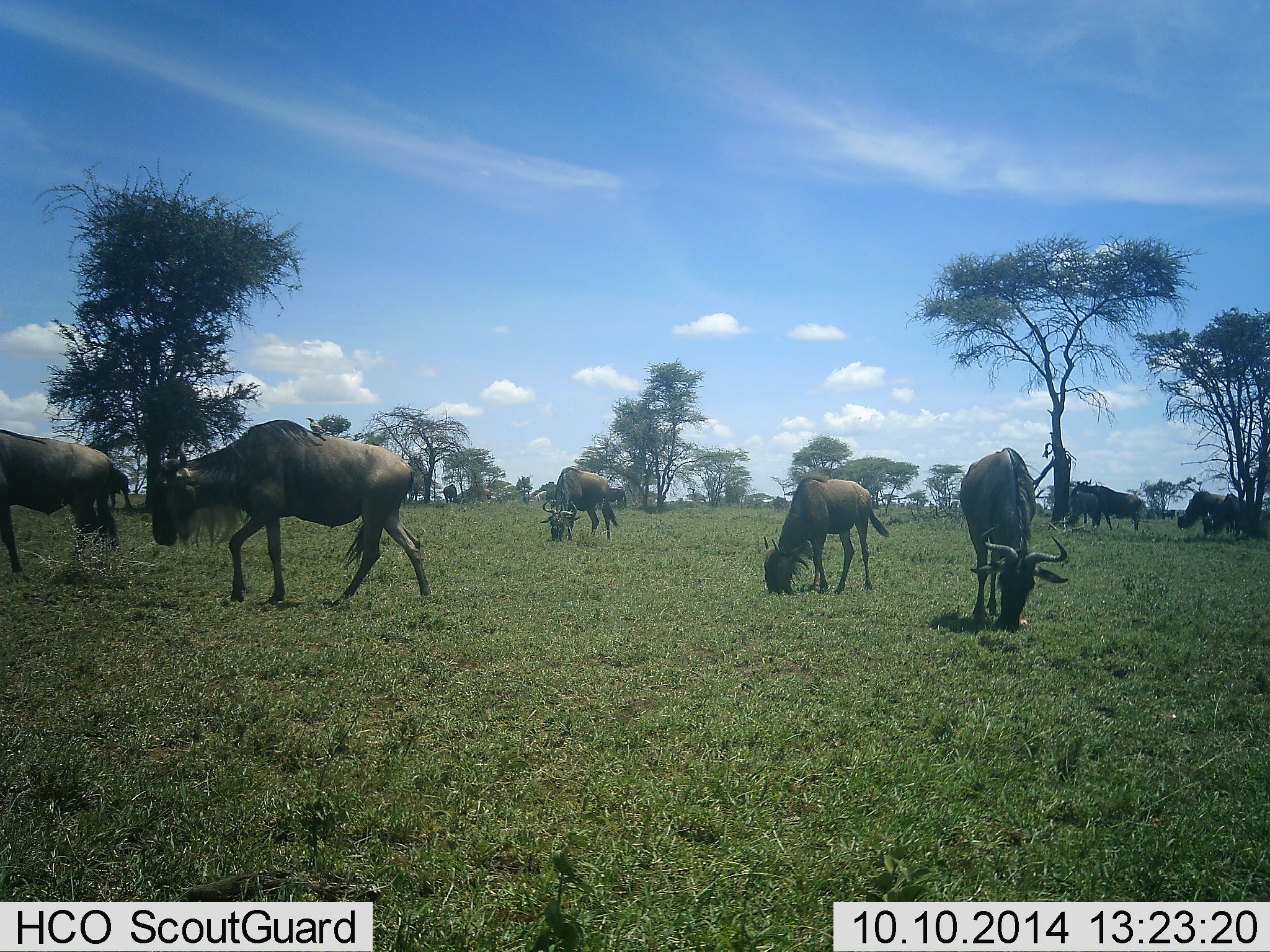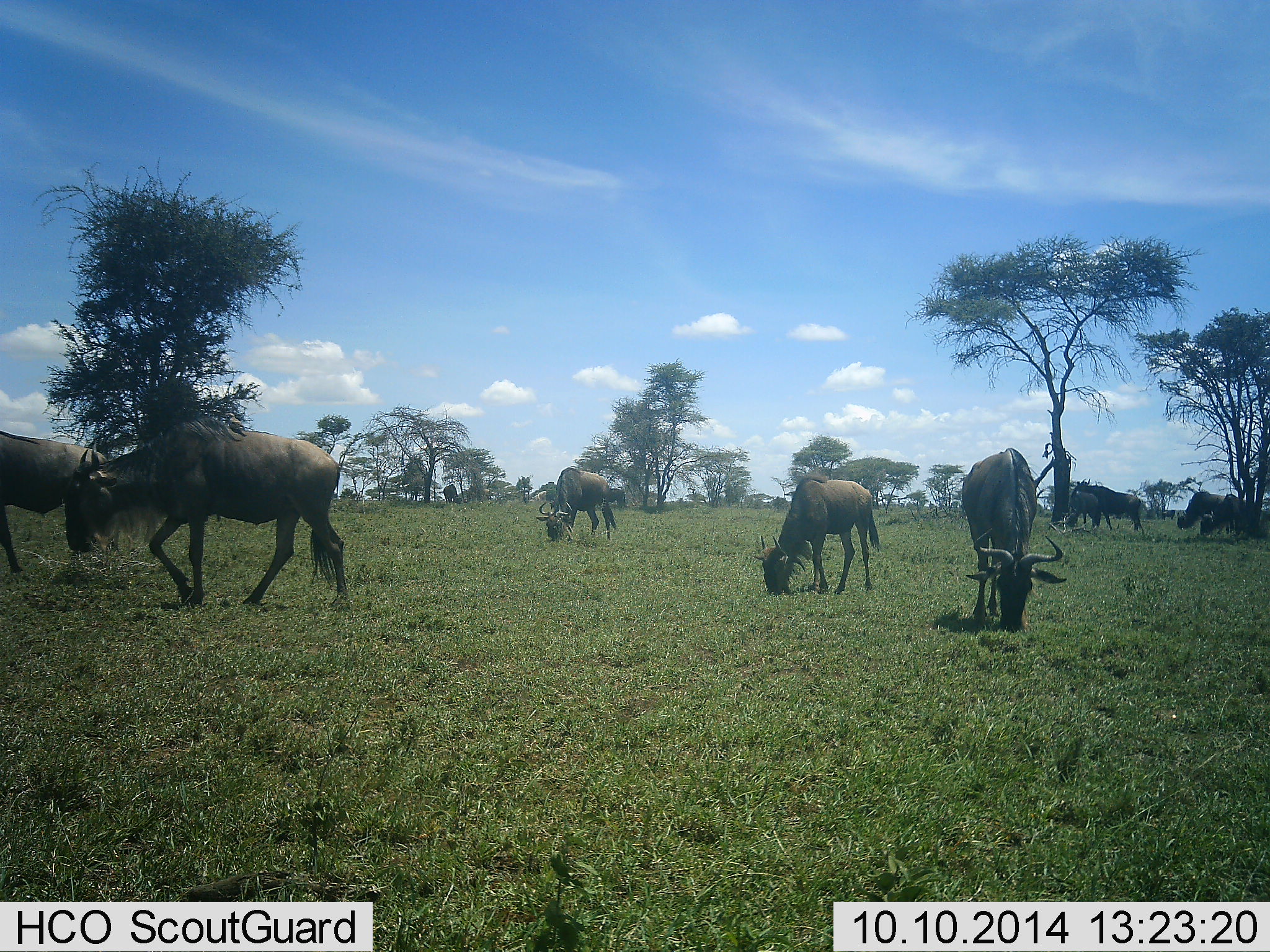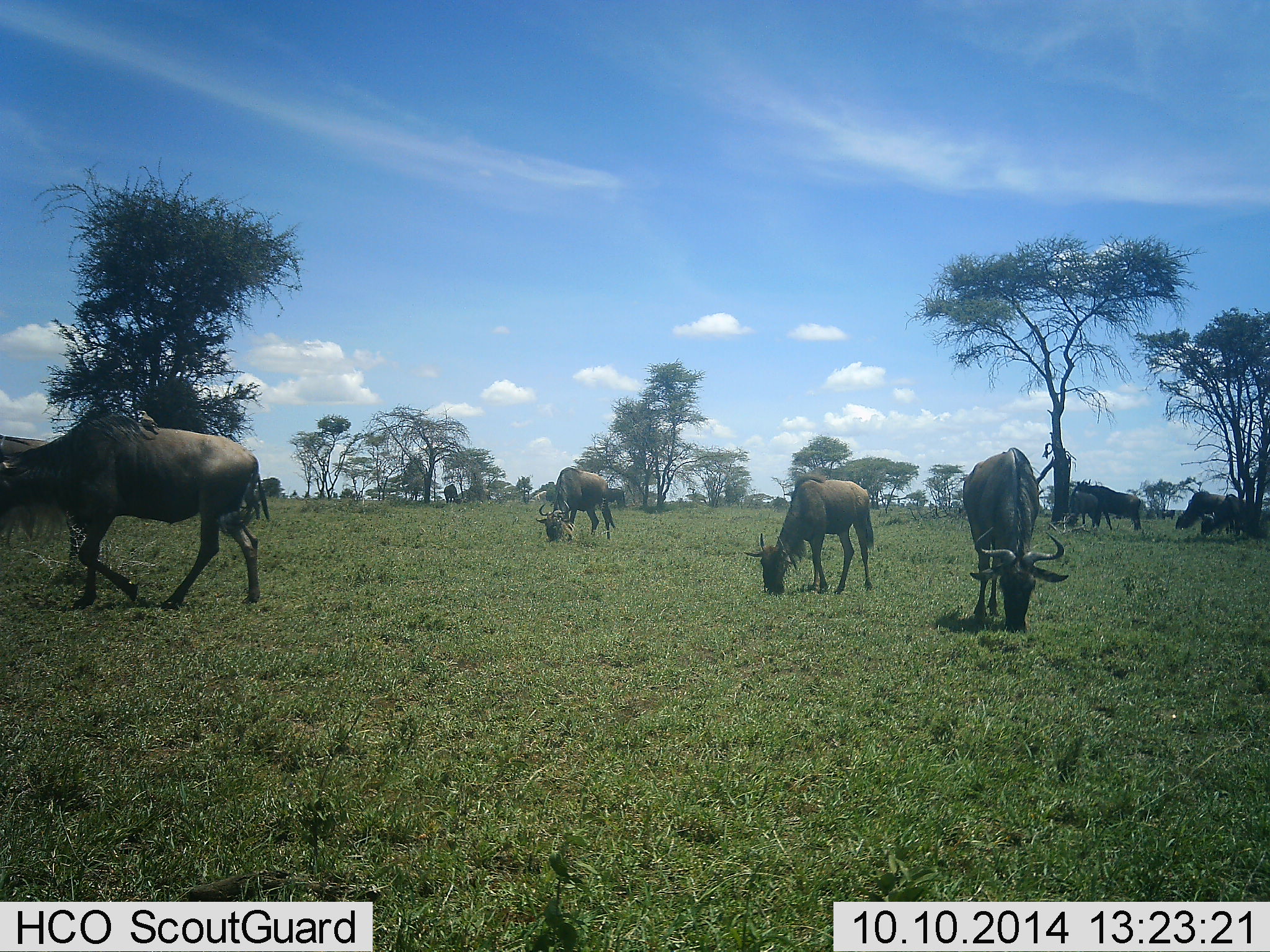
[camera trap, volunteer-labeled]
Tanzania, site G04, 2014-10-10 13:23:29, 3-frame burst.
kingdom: Animalia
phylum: Chordata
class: Mammalia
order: Artiodactyla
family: Bovidae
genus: Connochaetes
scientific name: Connochaetes taurinus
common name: blue wildebeest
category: wildebeest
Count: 9.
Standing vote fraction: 0%.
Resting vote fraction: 0%.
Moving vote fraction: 70%.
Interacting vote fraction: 0%.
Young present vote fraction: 0%.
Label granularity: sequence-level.